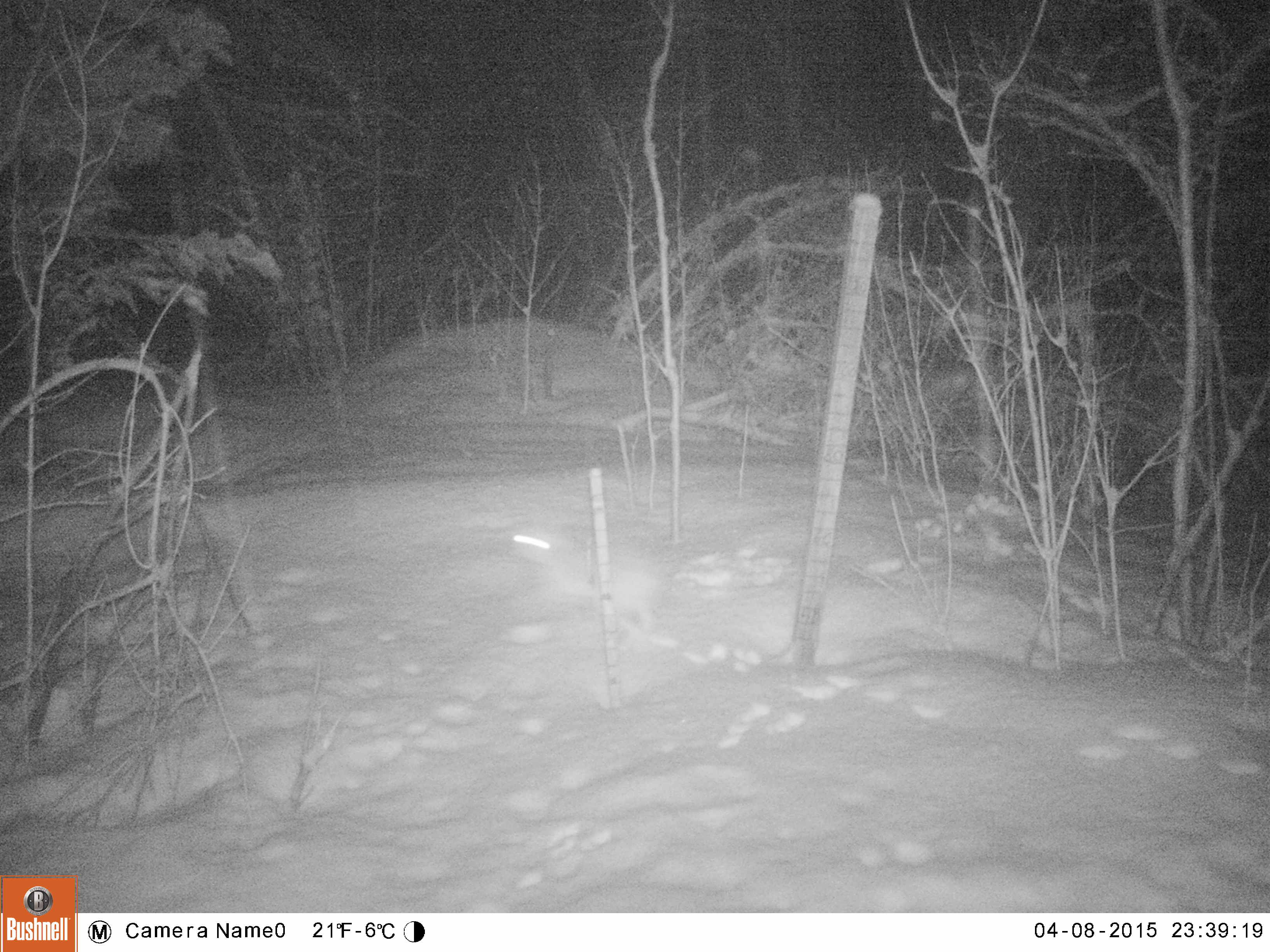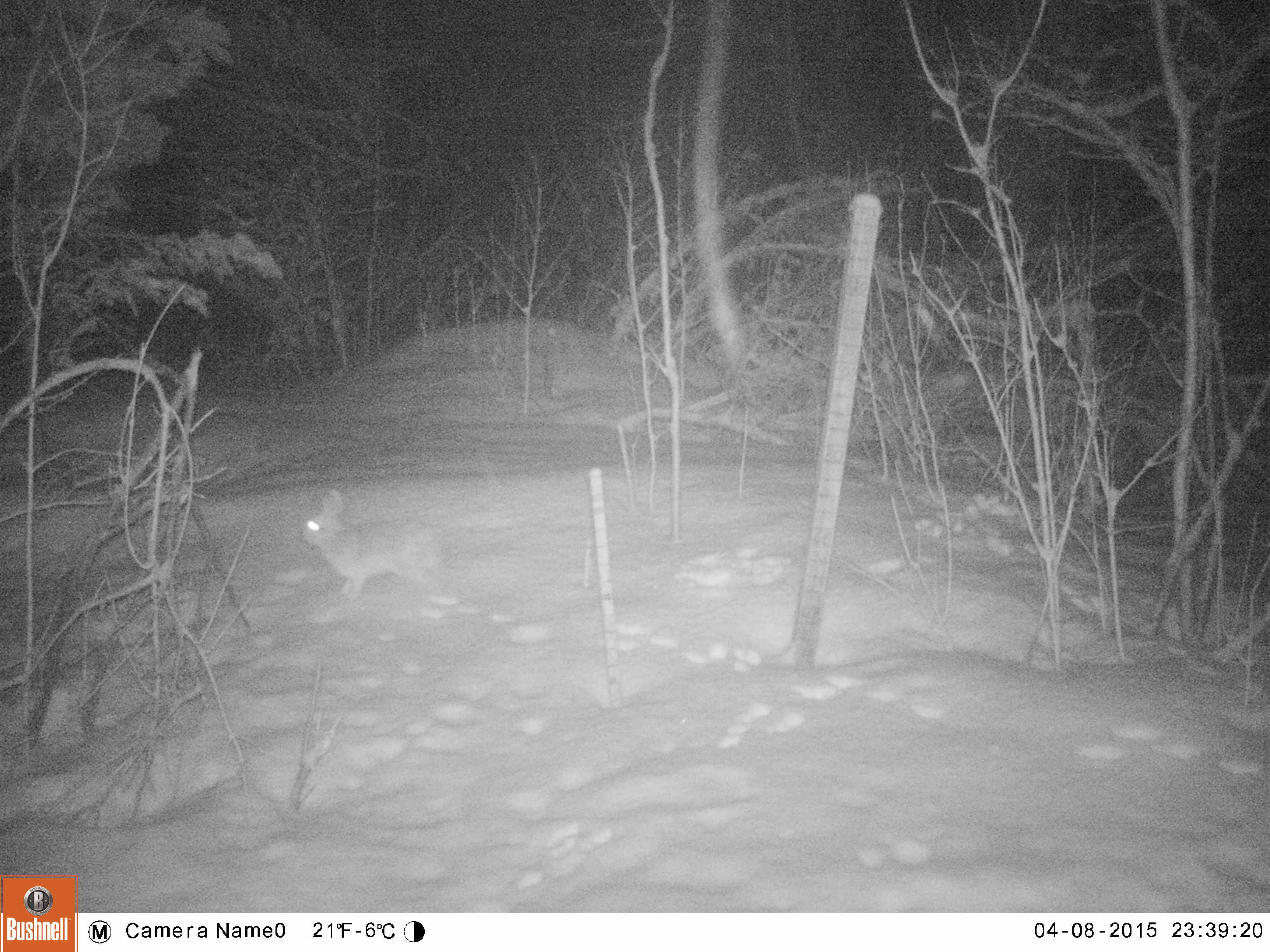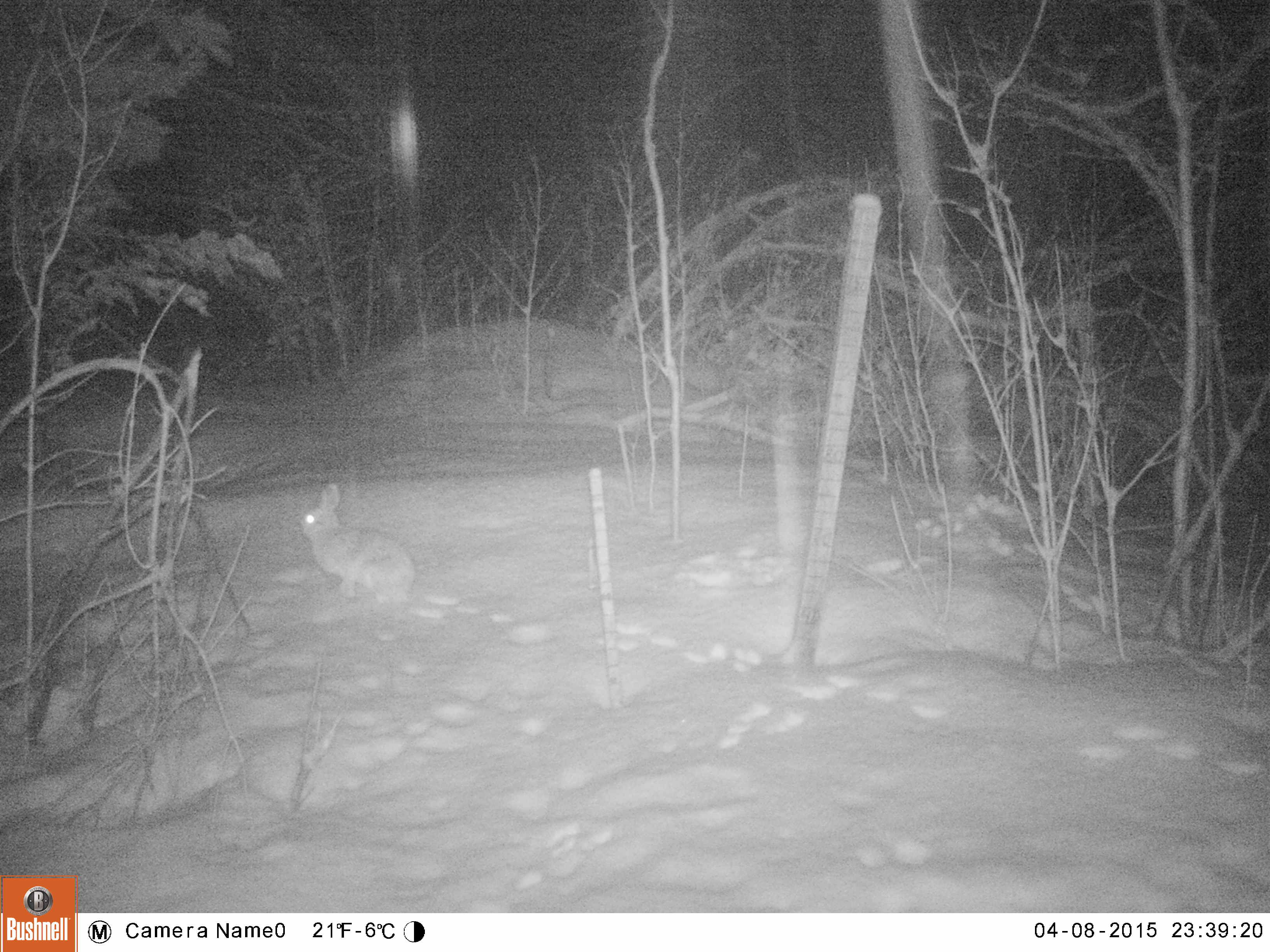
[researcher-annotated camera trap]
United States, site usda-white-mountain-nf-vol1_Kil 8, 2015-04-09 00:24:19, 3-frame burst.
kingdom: Animalia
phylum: Chordata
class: Mammalia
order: Lagomorpha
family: Leporidae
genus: Lepus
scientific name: Lepus americanus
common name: snowshoe hare